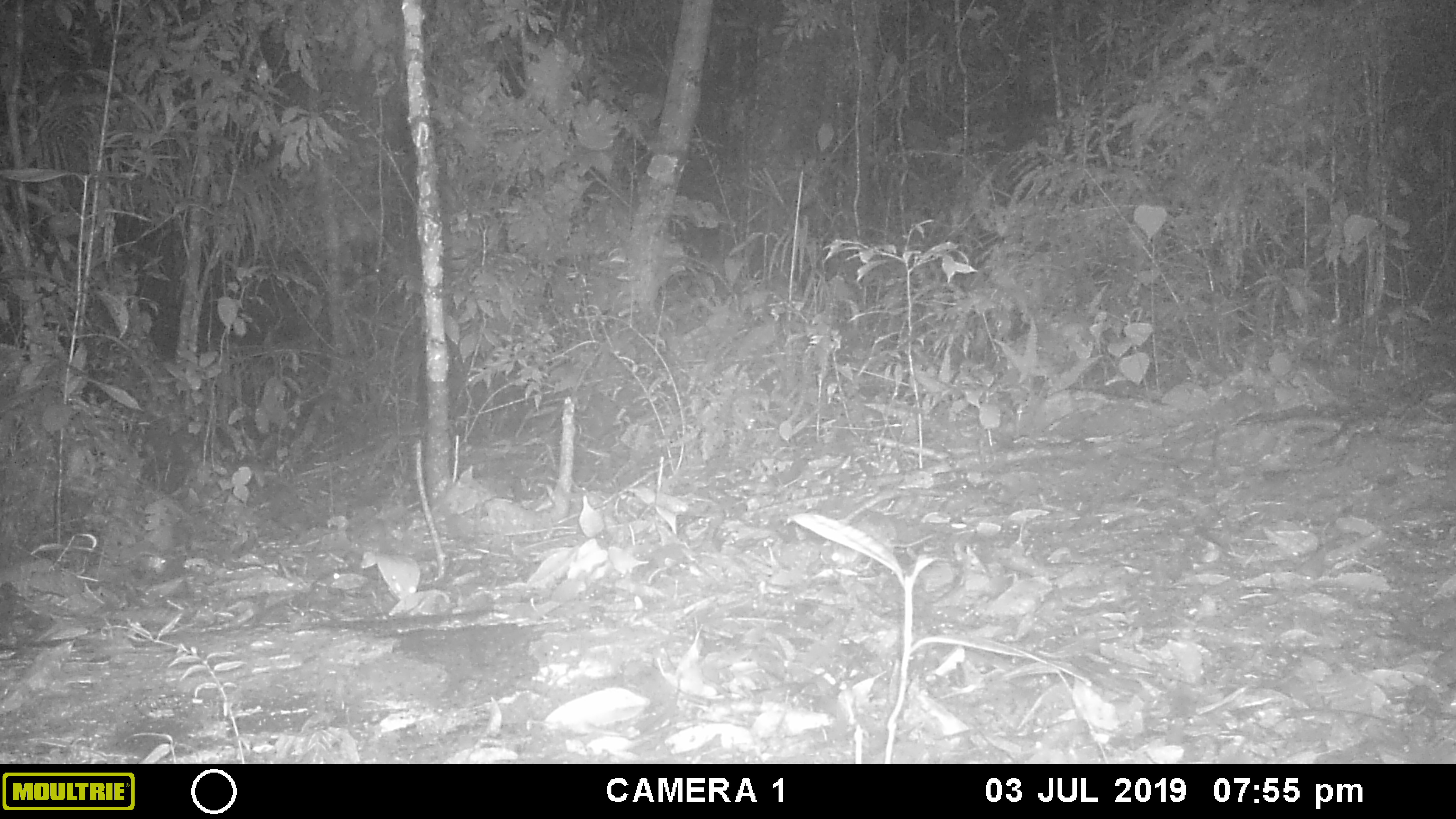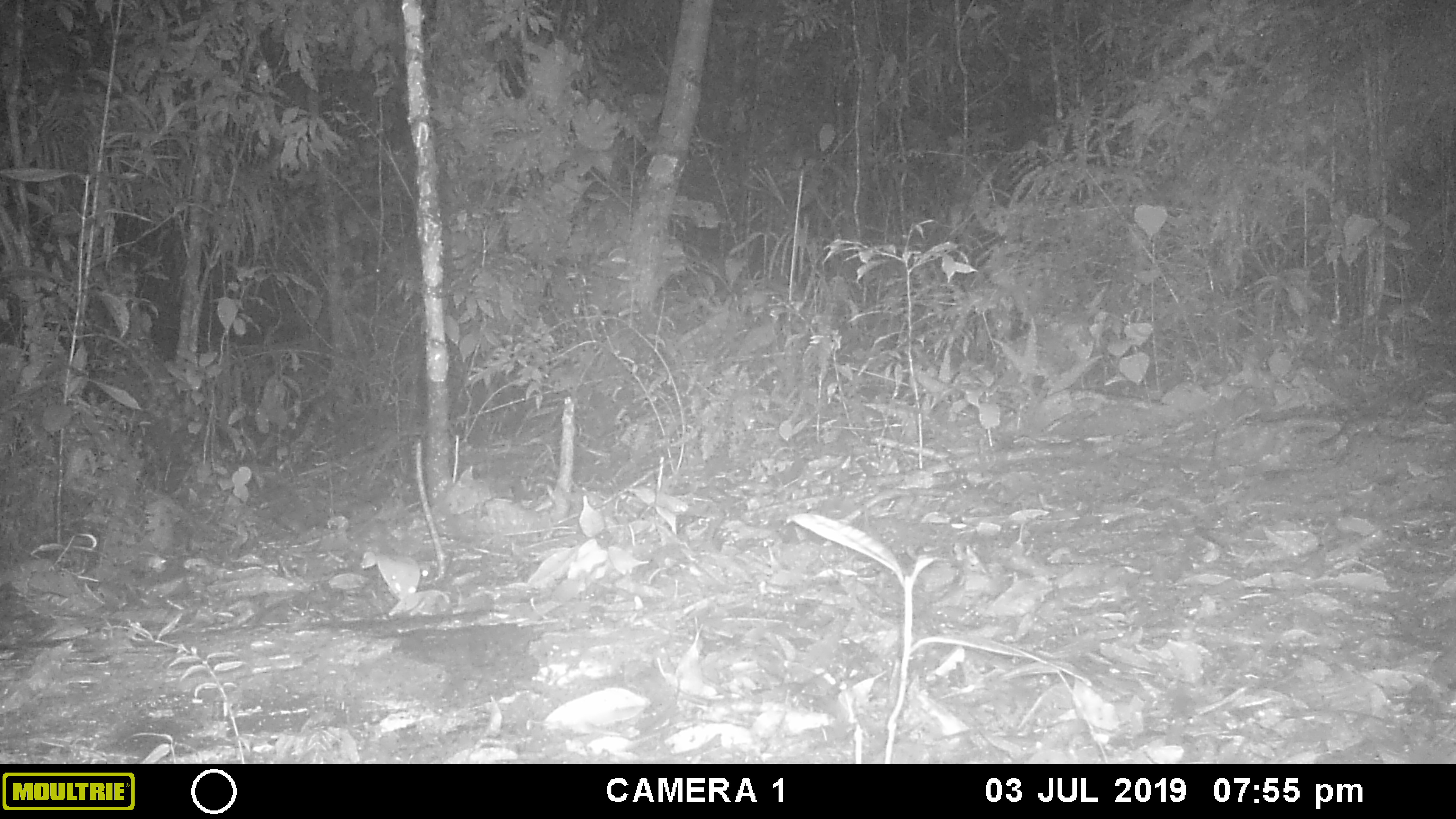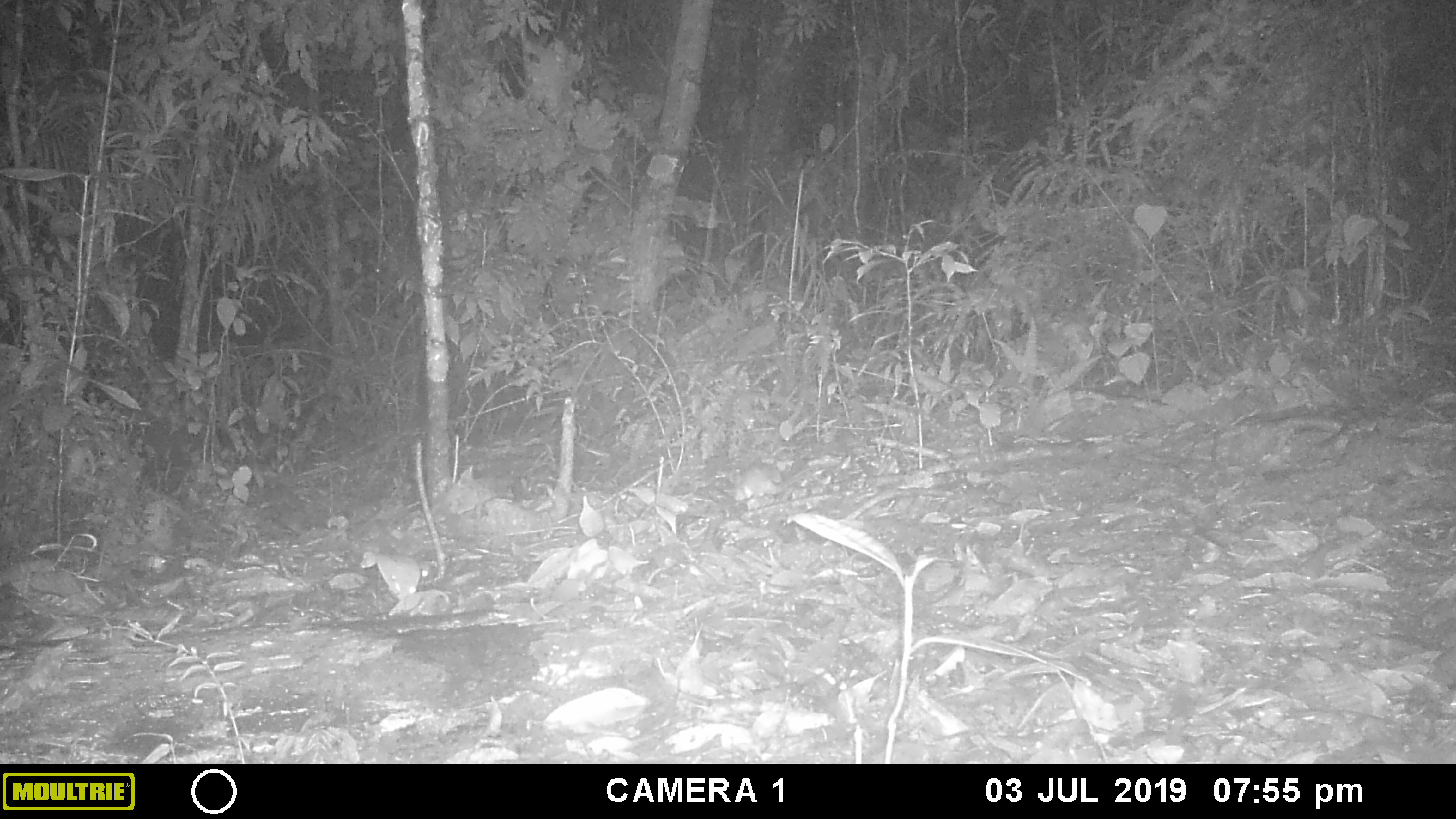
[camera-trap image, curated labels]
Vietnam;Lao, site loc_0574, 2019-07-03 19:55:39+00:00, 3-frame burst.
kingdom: Animalia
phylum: Chordata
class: Mammalia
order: Rodentia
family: Muridae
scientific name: Muridae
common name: old-world mice and rats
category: unidentified murid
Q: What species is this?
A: Unidentified murid (old-world mice and rats) (Muridae).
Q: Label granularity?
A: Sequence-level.